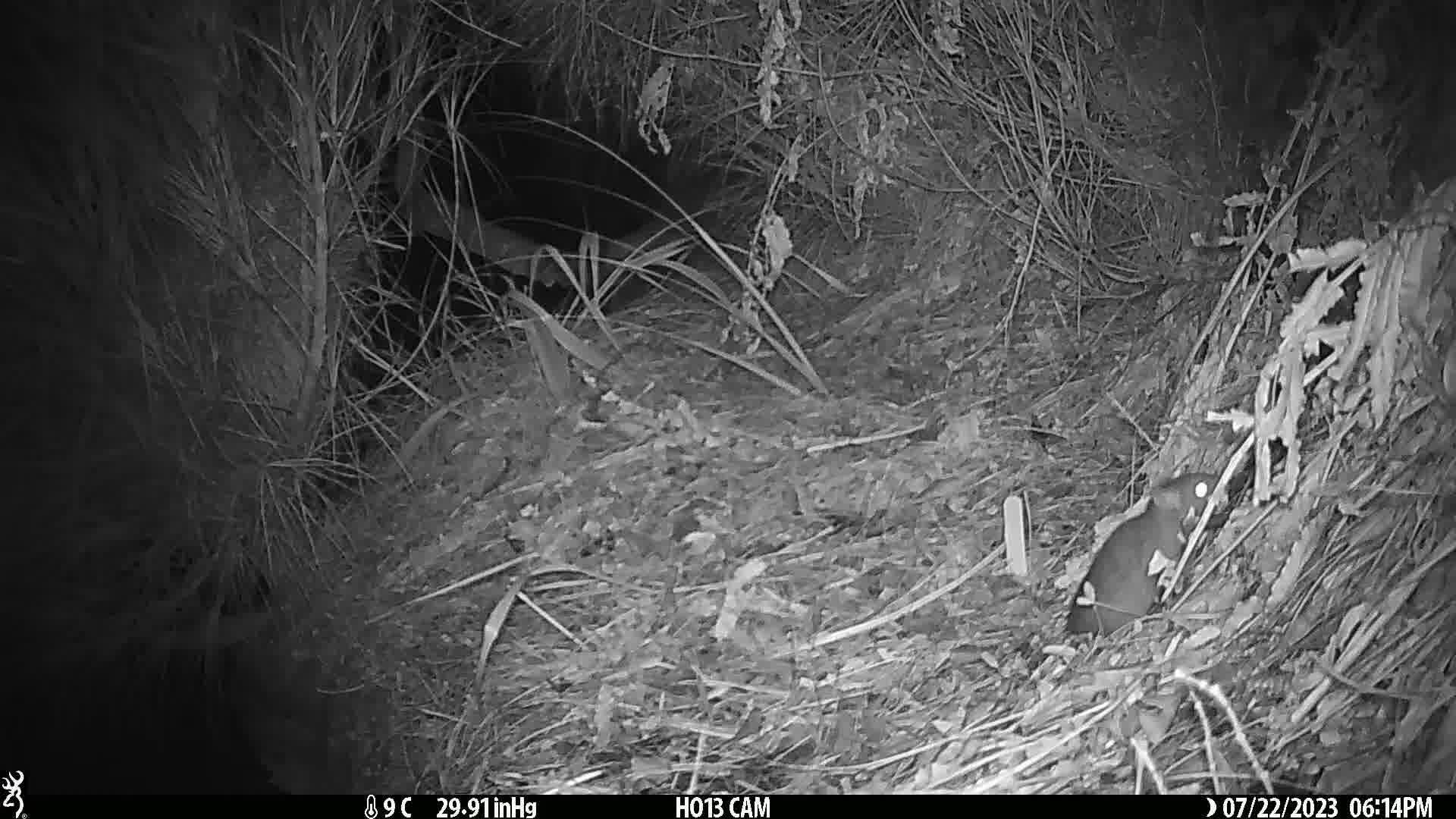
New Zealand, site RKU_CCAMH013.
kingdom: Animalia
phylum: Chordata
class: Mammalia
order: Rodentia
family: Muridae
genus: Rattus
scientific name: Rattus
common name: rat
Rat (Rattus).